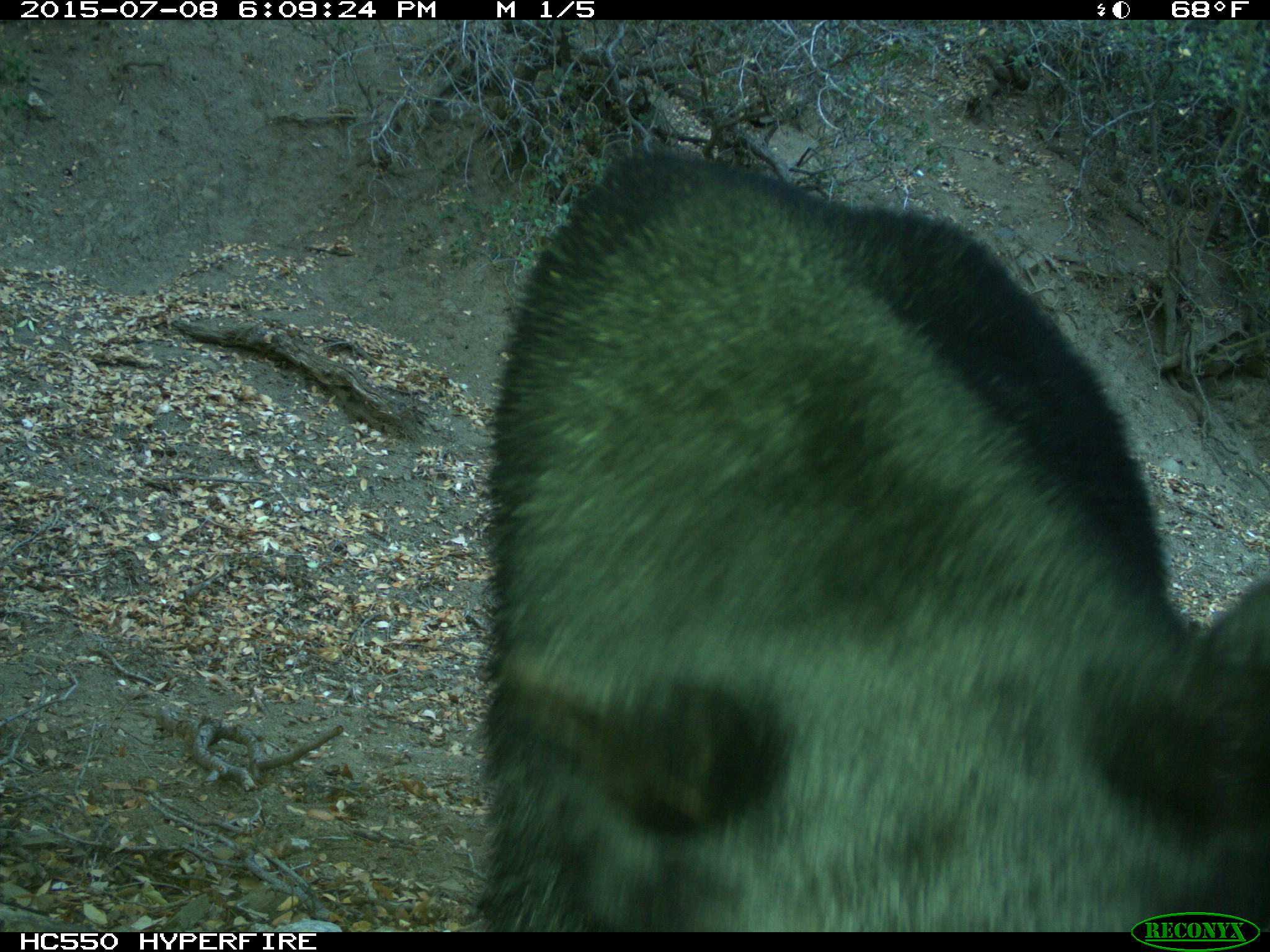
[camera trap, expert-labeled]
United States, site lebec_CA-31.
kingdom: Animalia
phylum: Chordata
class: Mammalia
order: Carnivora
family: Ursidae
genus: Ursus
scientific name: Ursus americanus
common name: american black bear